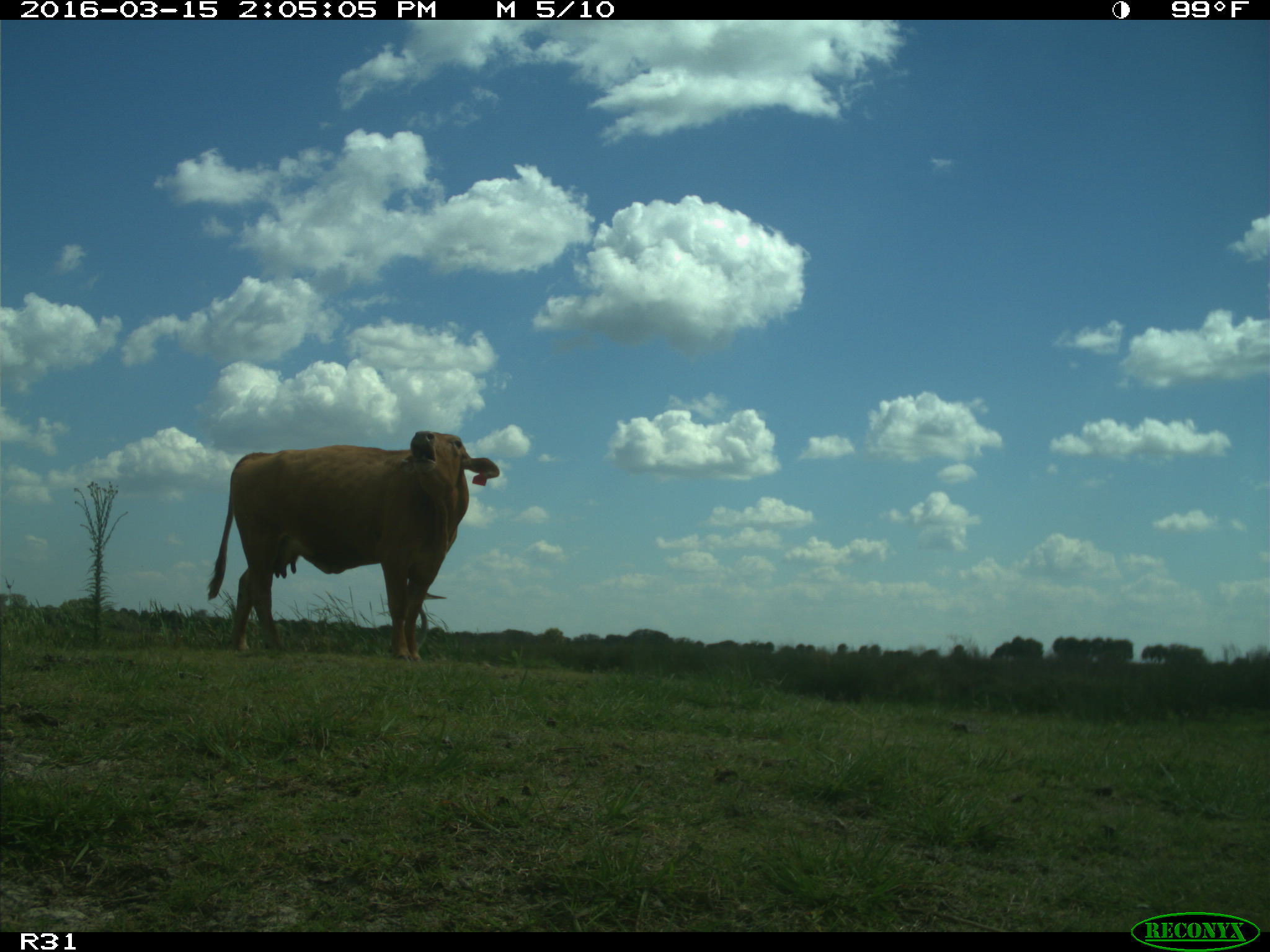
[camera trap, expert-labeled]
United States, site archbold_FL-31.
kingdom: Animalia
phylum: Chordata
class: Mammalia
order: Artiodactyla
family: Bovidae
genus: Bos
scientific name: Bos taurus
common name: domestic cow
Bos taurus (domestic cow).